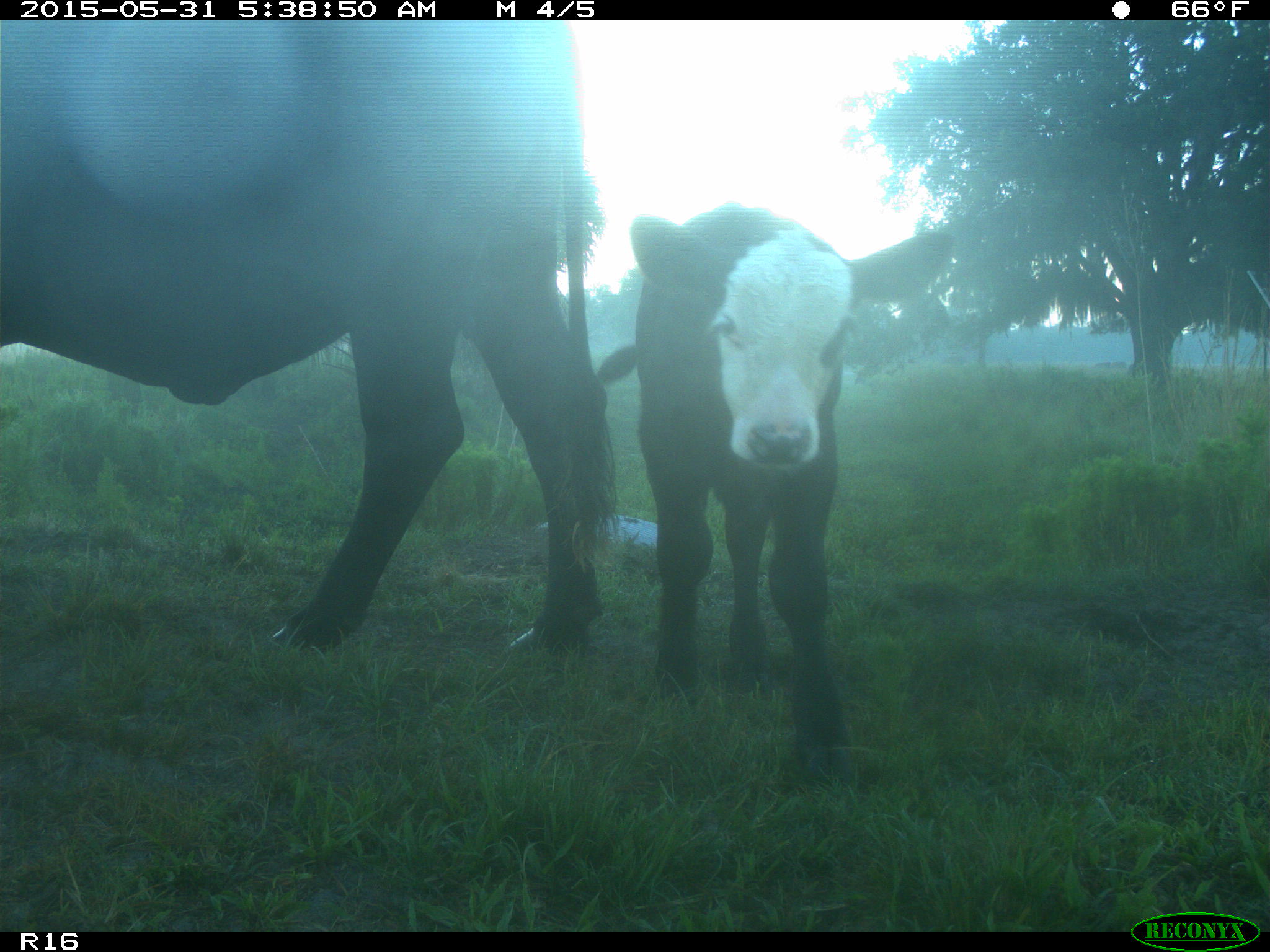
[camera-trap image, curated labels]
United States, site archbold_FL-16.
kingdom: Animalia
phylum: Chordata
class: Mammalia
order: Artiodactyla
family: Bovidae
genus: Bos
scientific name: Bos taurus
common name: domestic cow